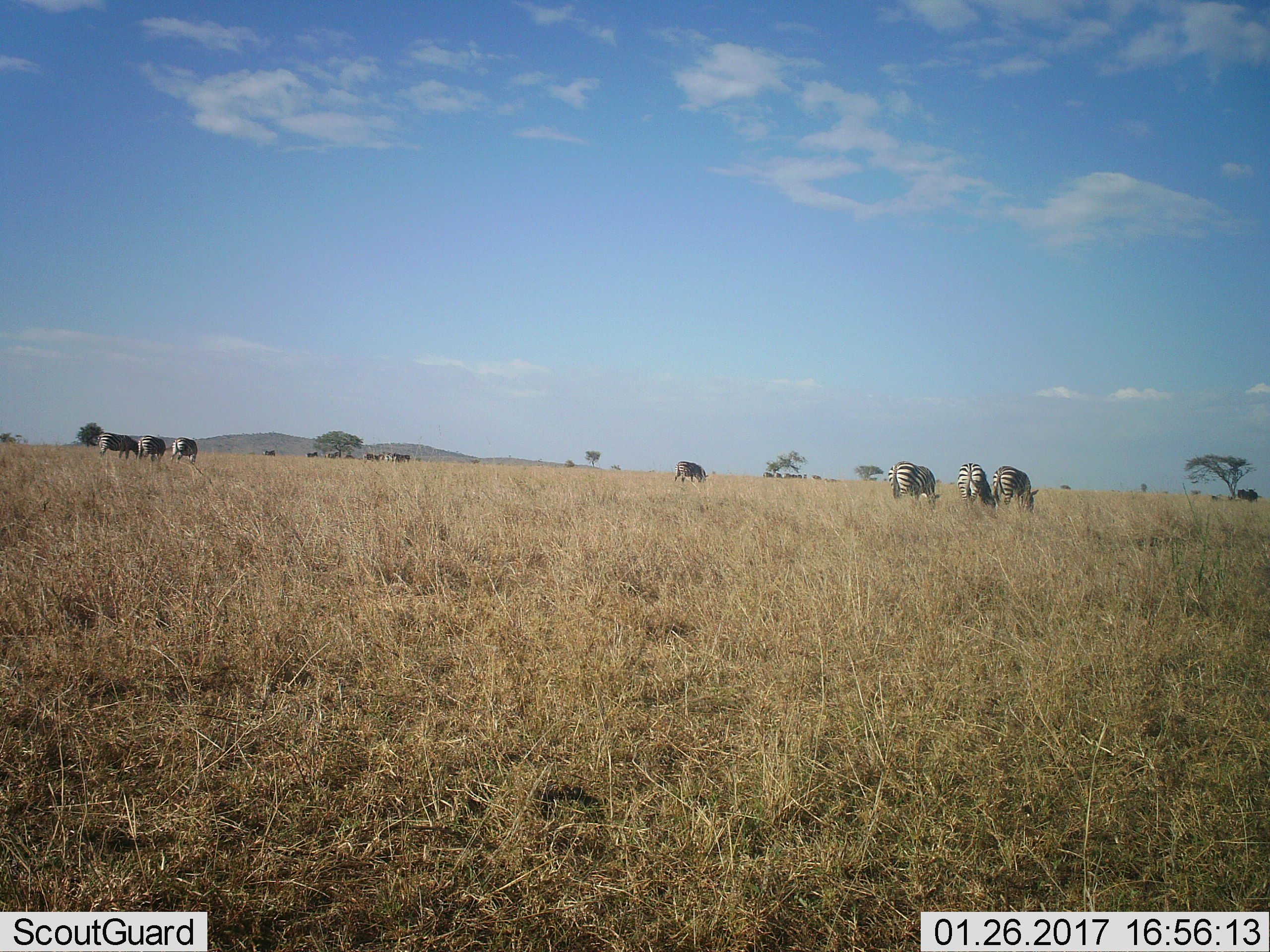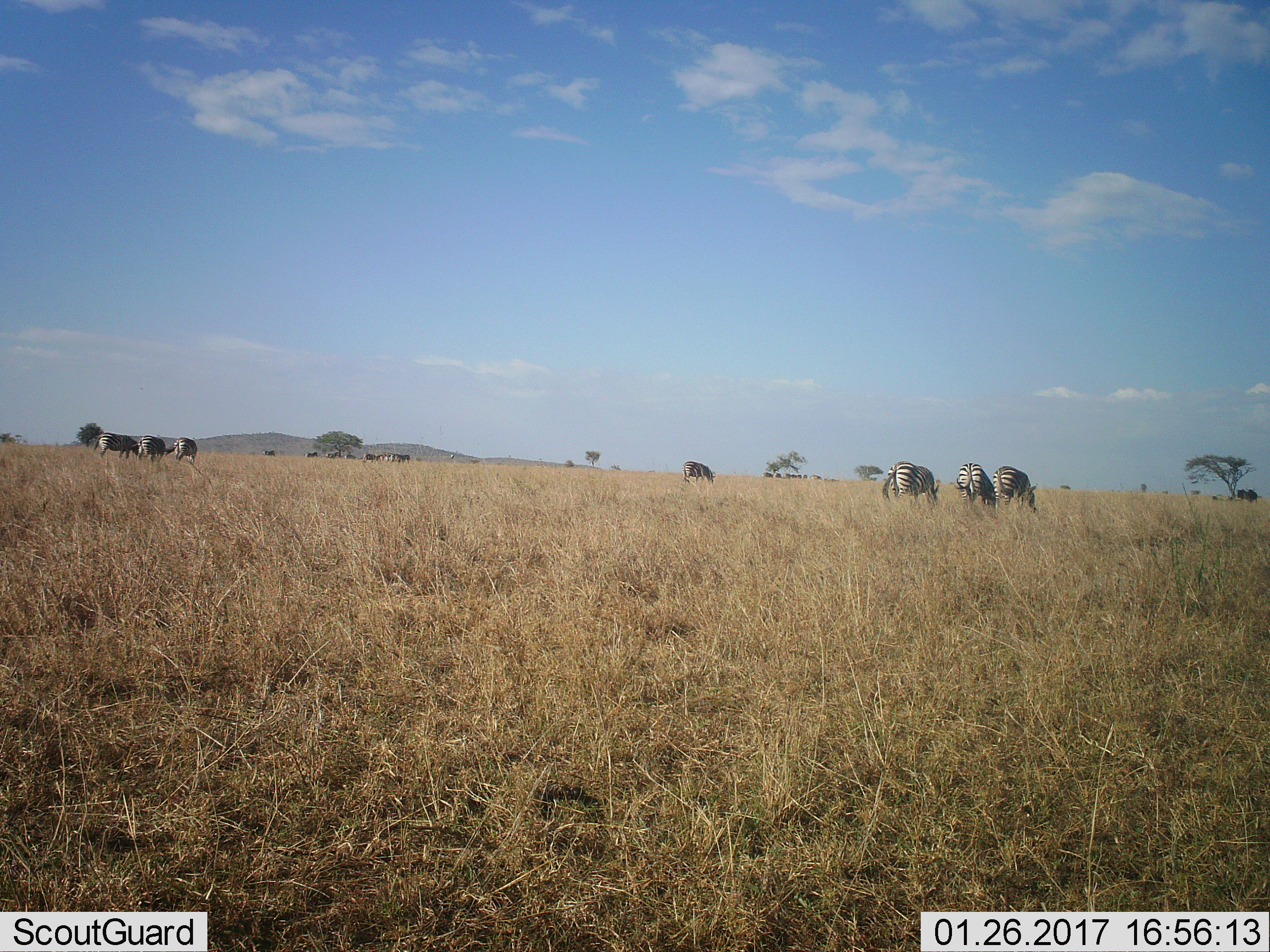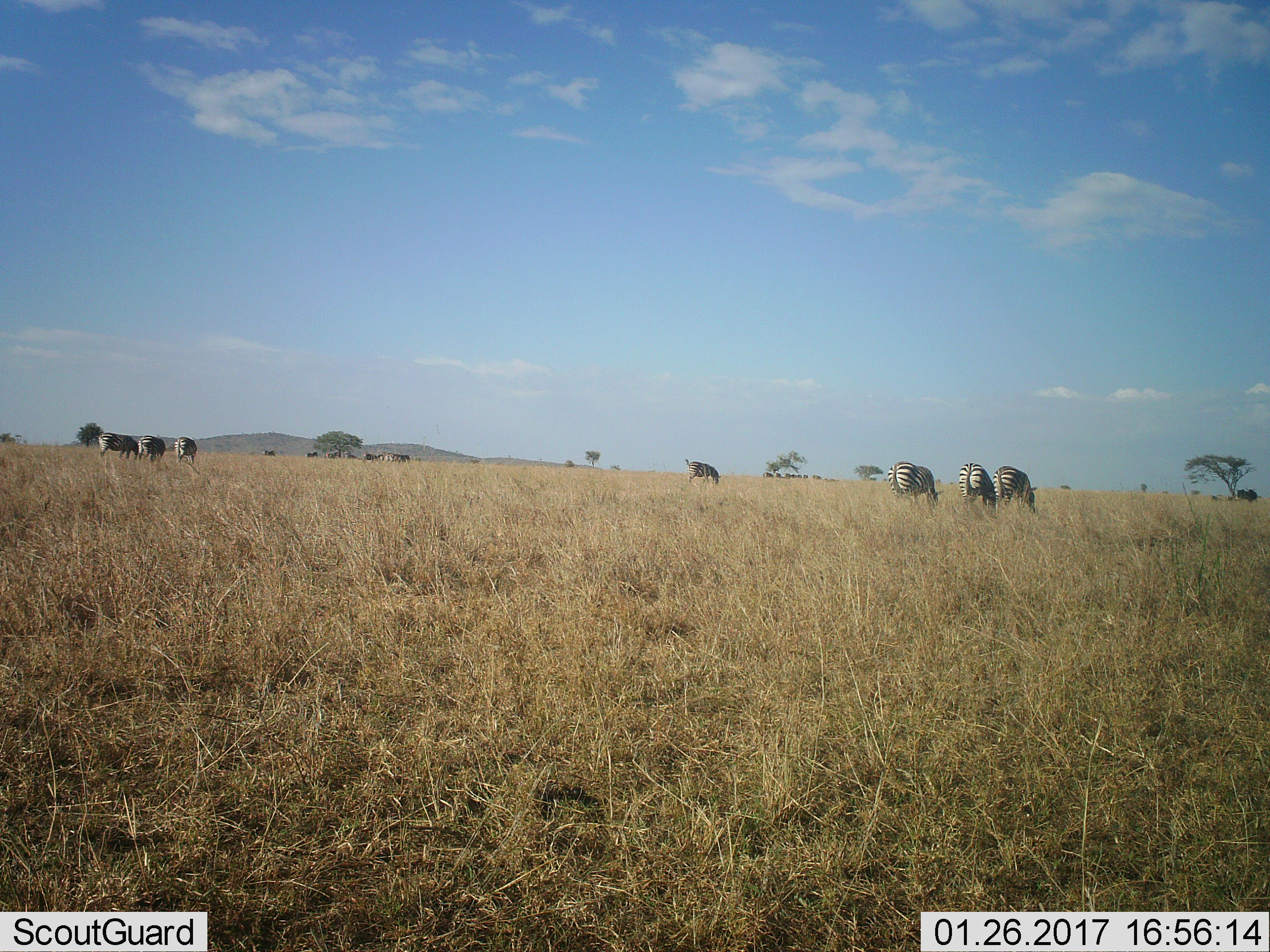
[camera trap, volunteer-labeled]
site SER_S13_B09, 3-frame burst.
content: unidentified animal